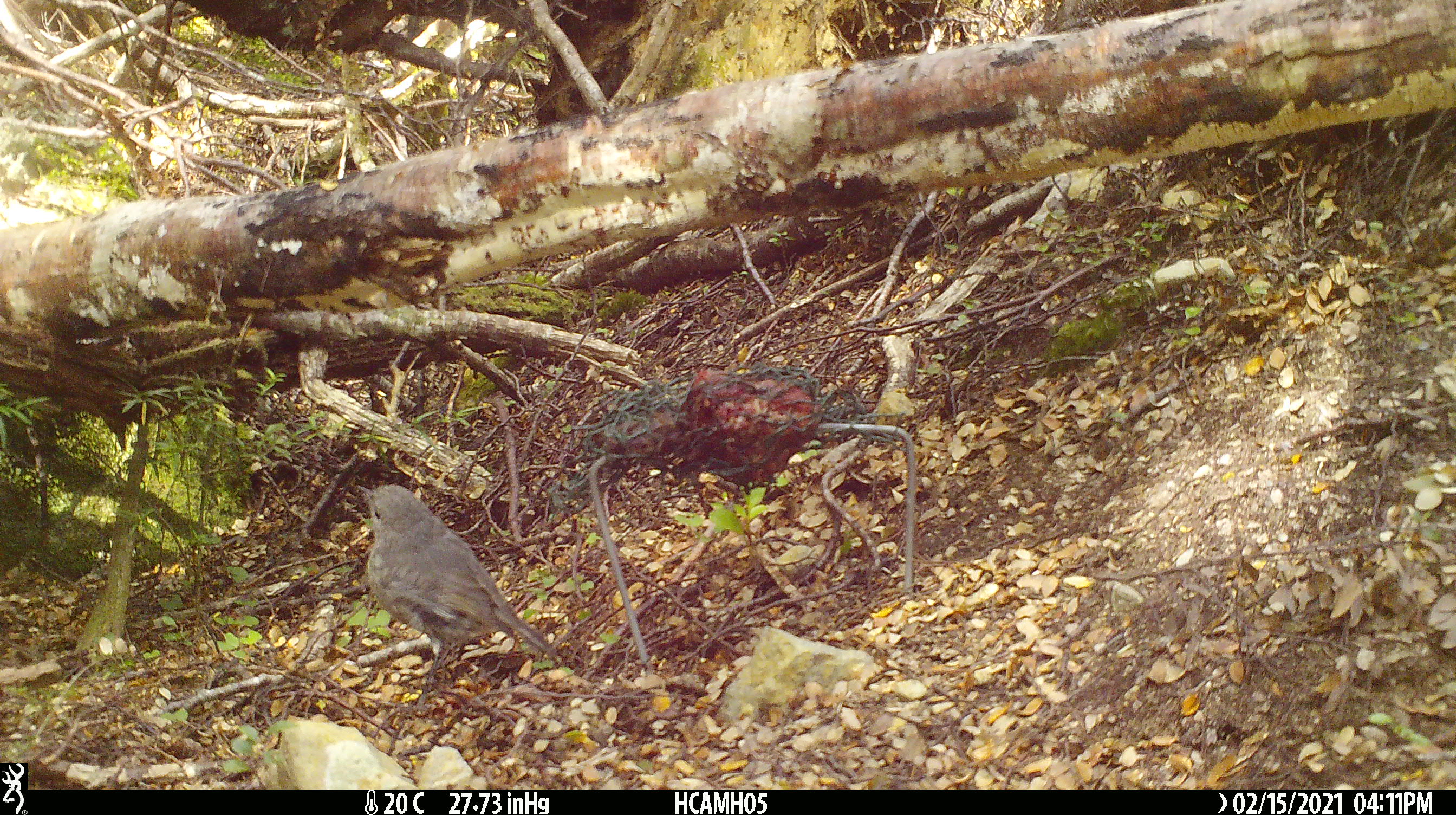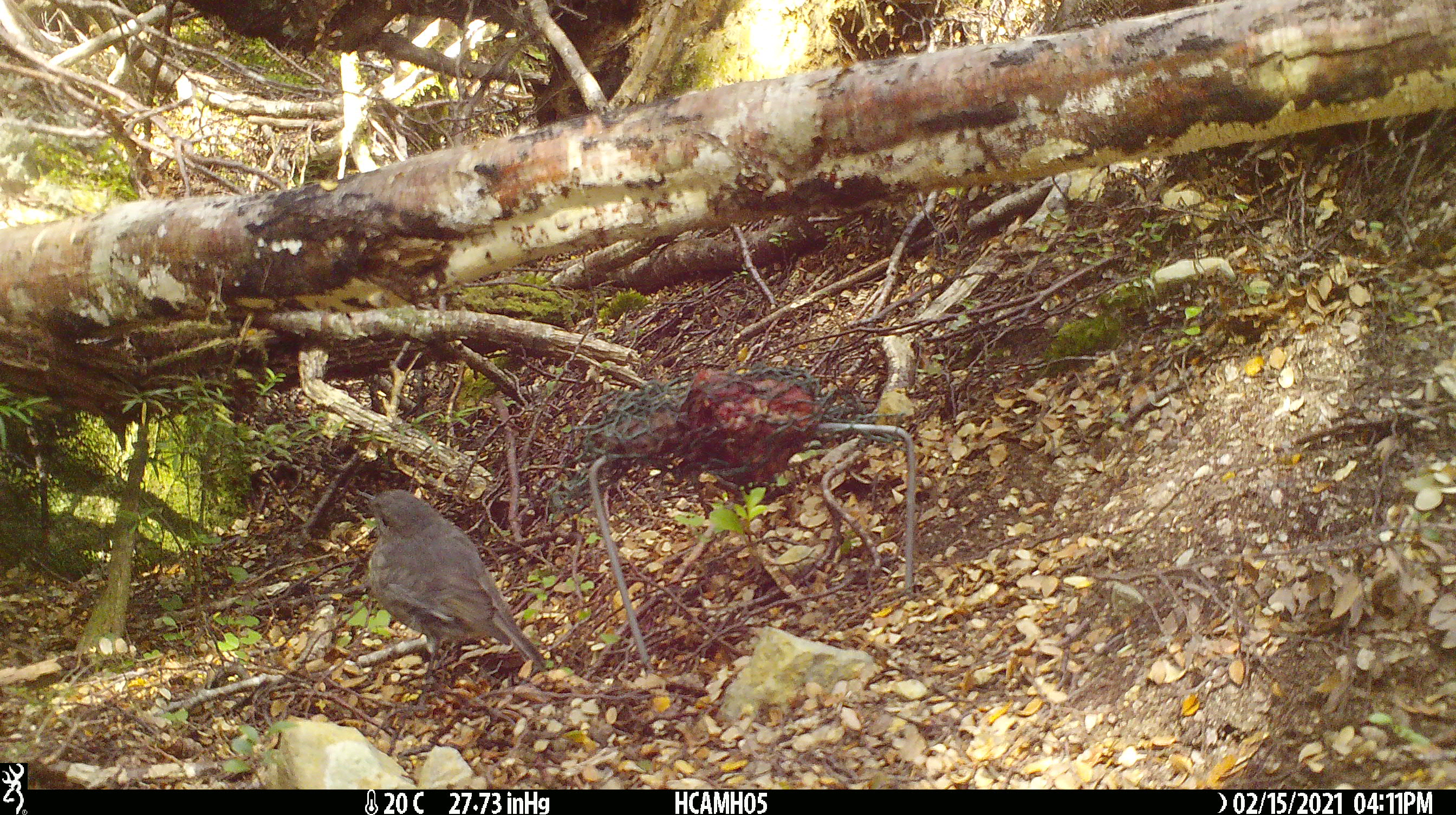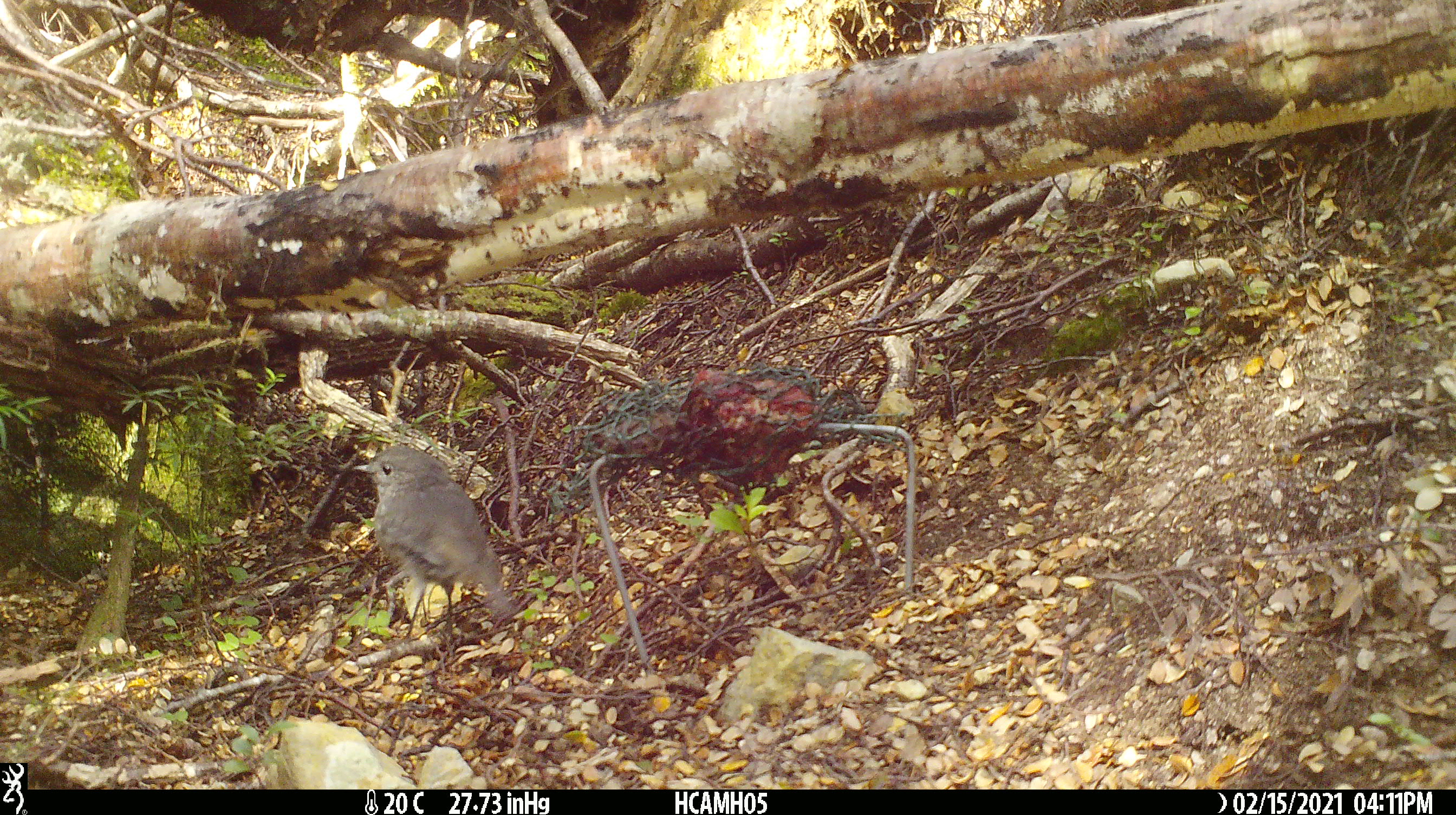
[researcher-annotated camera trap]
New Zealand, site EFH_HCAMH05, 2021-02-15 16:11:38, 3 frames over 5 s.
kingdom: Animalia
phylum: Chordata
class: Aves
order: Passeriformes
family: Petroicidae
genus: Petroica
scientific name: Petroica australis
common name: new zealand robin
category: robin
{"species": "robin (new zealand robin) (Petroica australis)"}